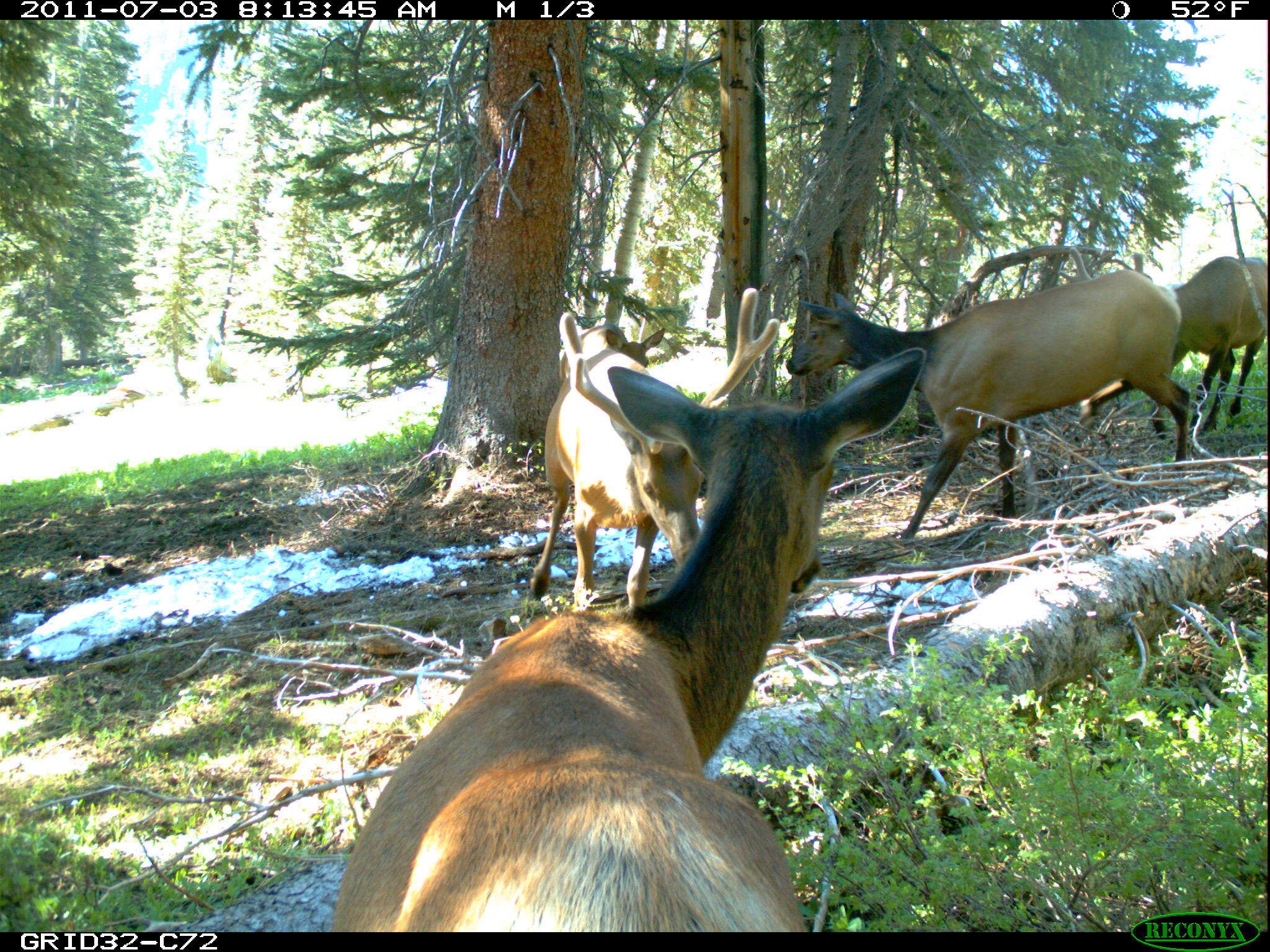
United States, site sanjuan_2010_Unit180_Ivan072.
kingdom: Animalia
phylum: Chordata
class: Mammalia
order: Artiodactyla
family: Cervidae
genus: Cervus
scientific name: Cervus elaphus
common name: red deer